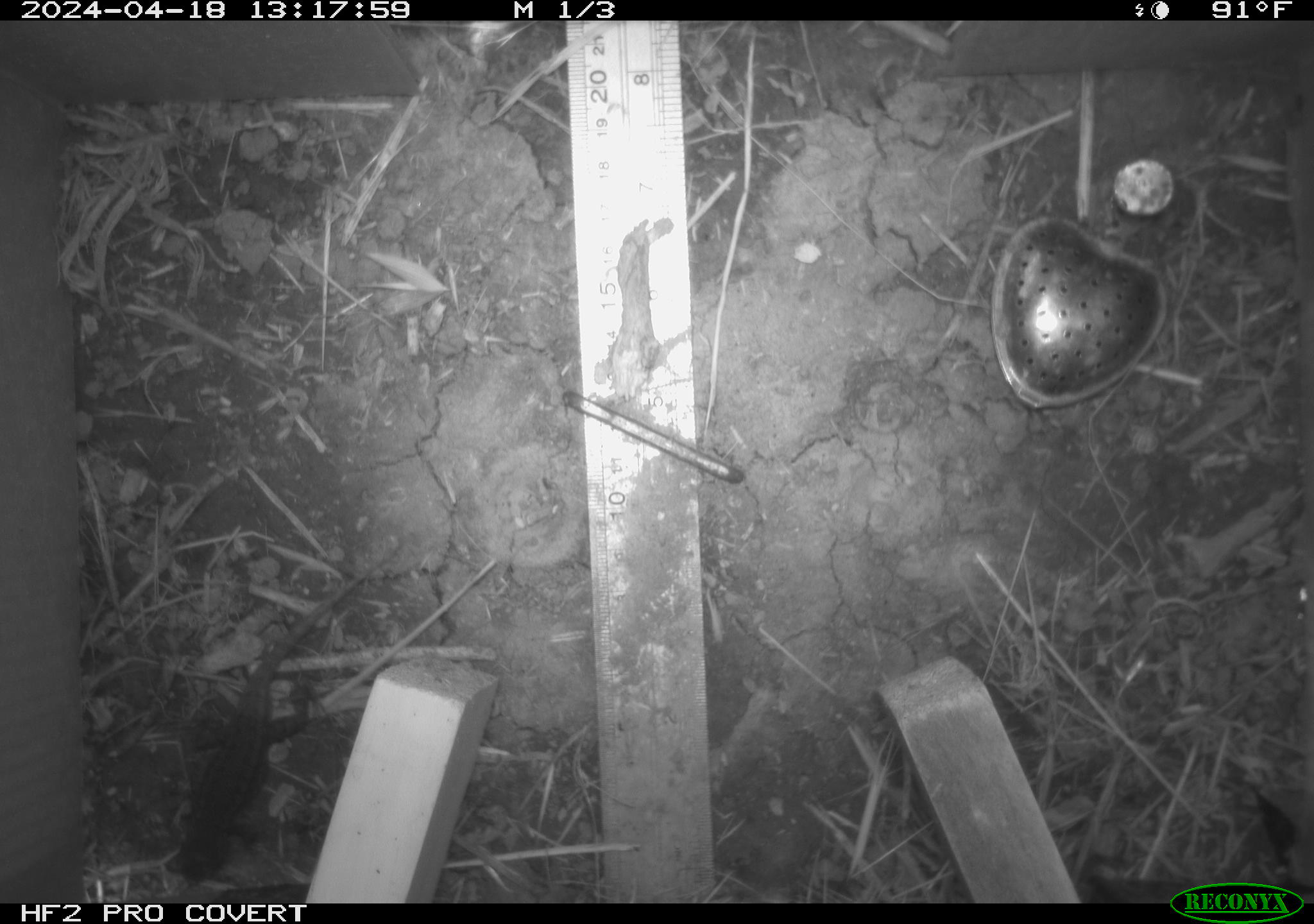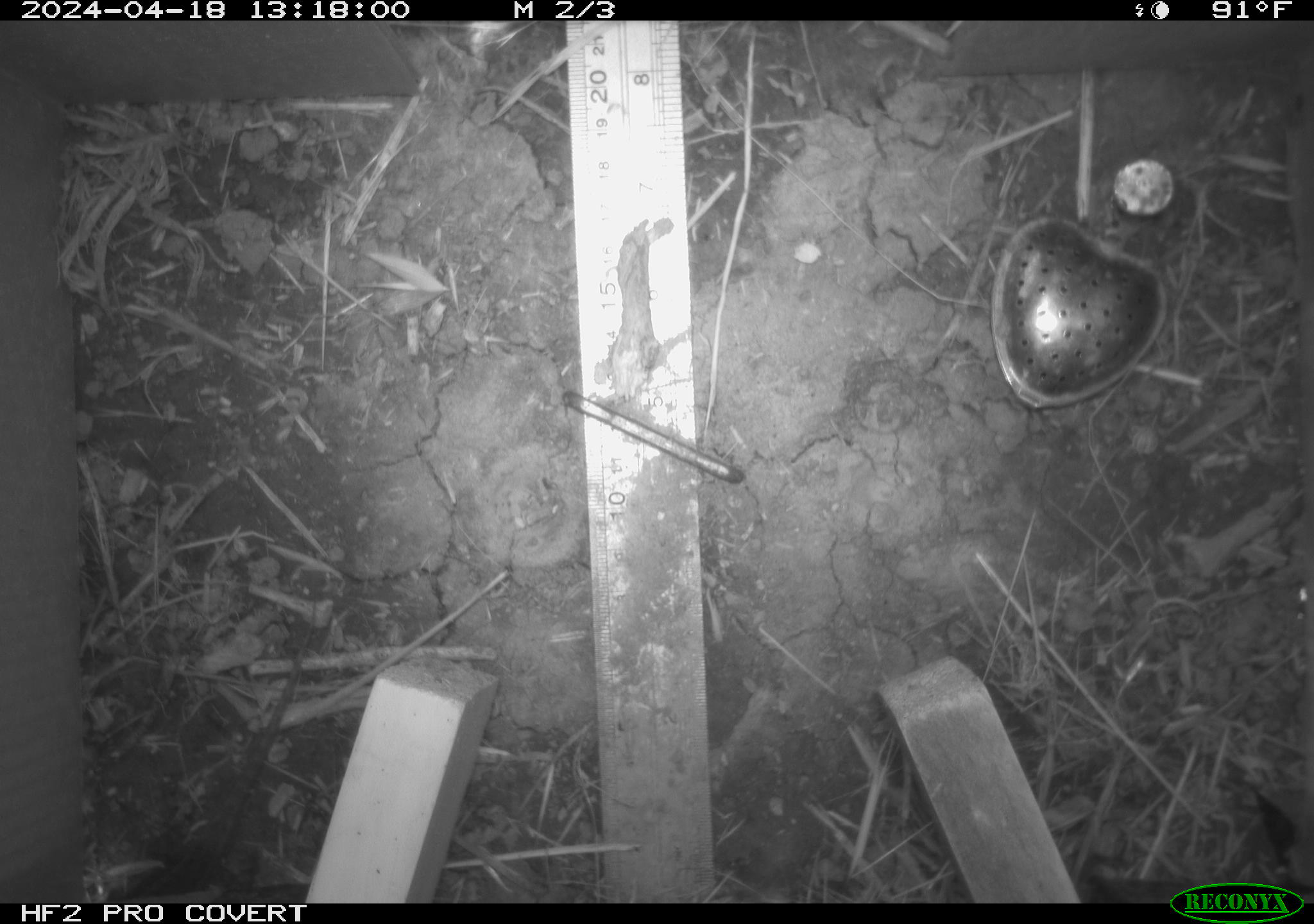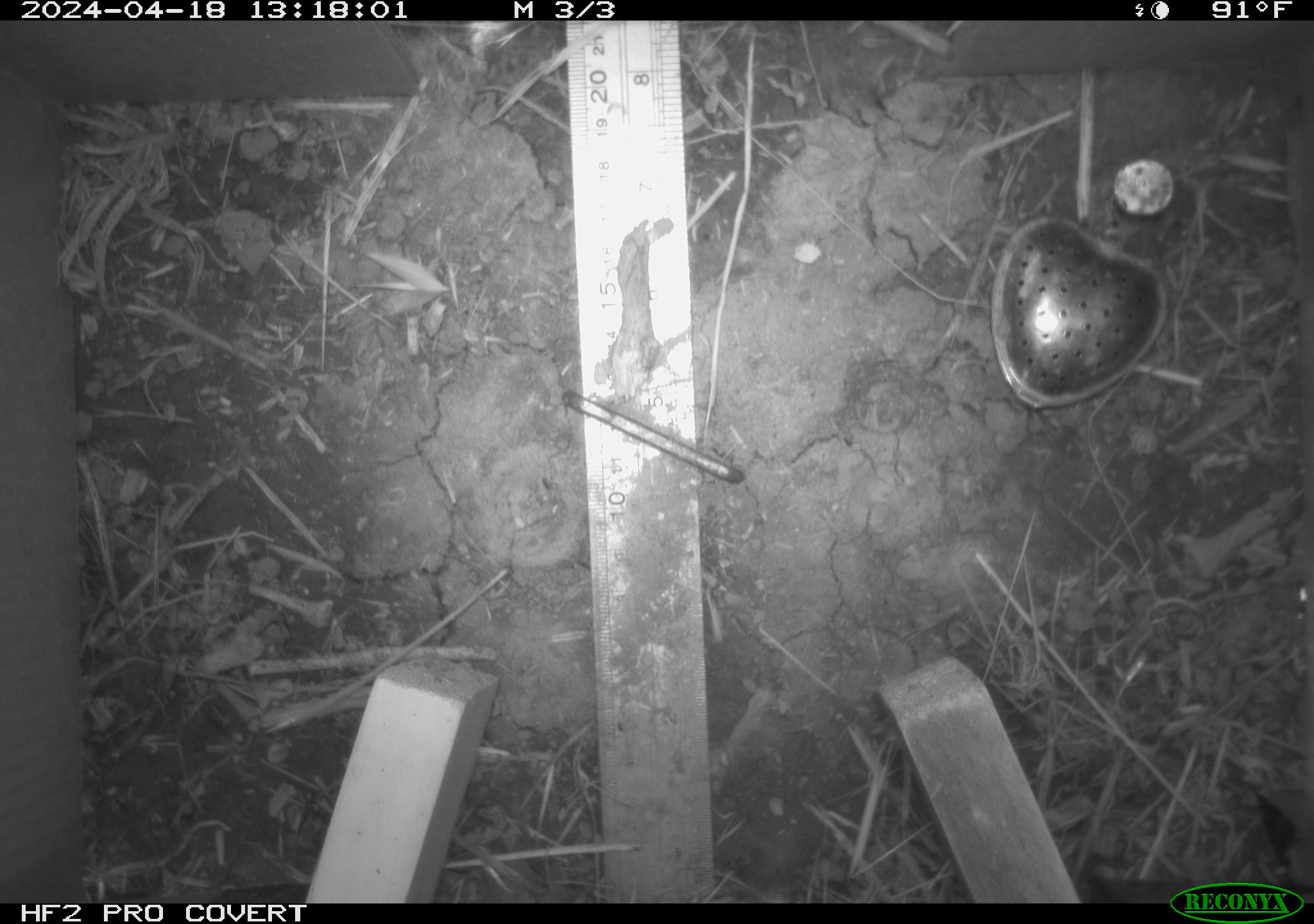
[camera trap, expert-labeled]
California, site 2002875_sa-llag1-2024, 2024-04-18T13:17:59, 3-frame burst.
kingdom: Animalia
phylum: Chordata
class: Reptilia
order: Squamata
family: Phrynosomatidae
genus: Sceloporus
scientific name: Sceloporus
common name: spiny lizards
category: sceloporus species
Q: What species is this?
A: Sceloporus species (spiny lizards) (Sceloporus).